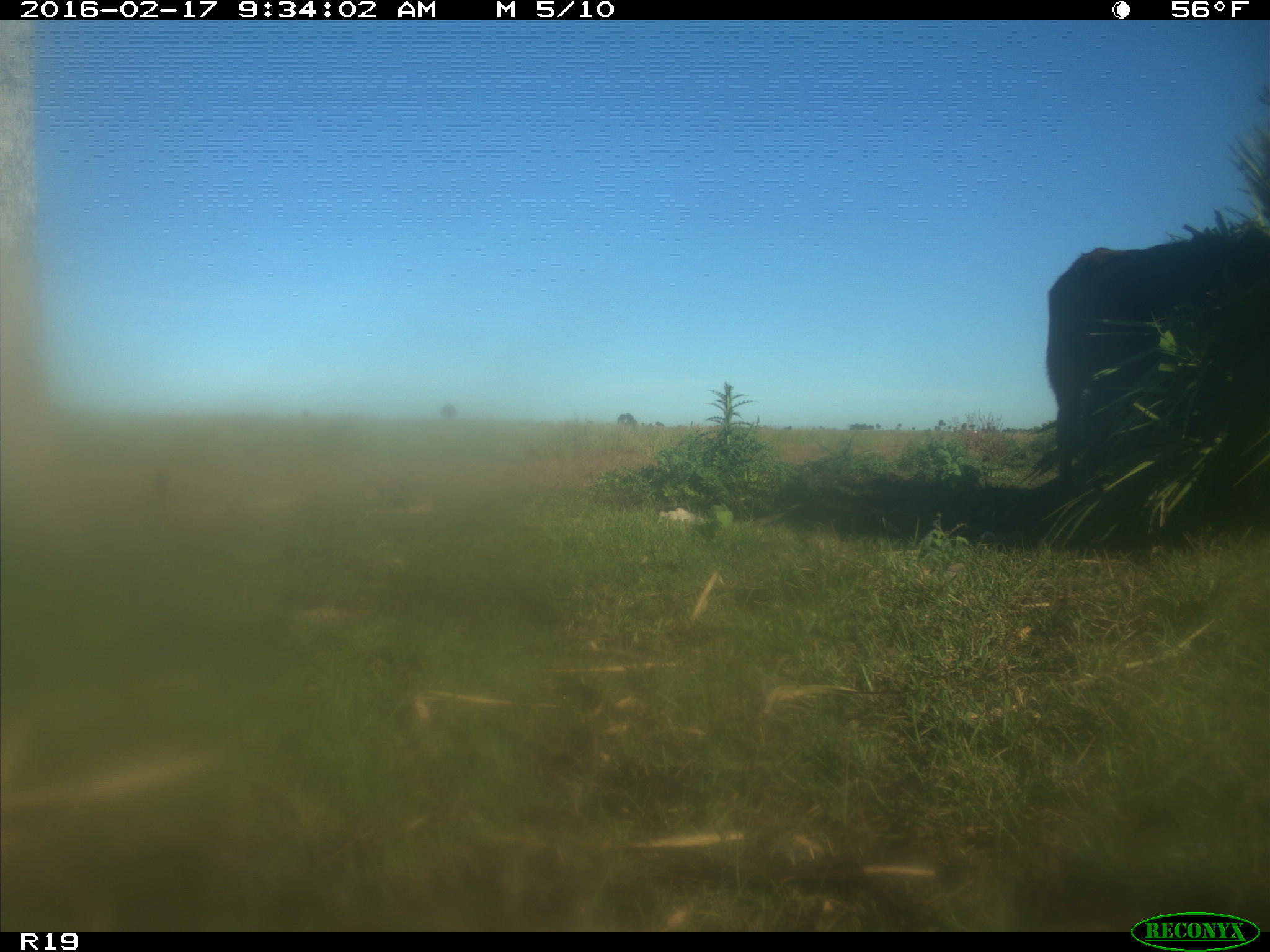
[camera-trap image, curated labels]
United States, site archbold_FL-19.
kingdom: Animalia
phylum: Chordata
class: Mammalia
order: Artiodactyla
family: Bovidae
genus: Bos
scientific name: Bos taurus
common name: domestic cow